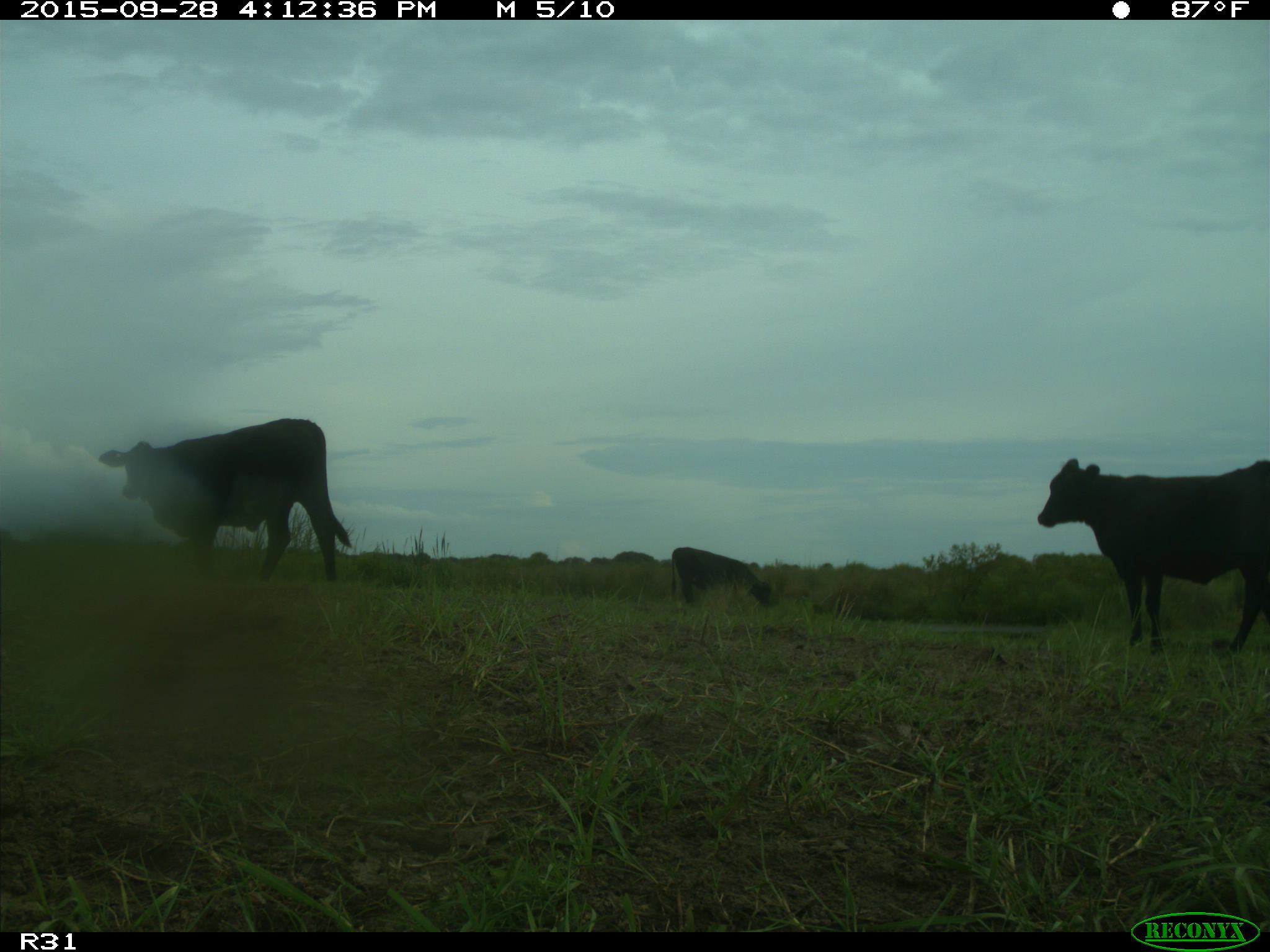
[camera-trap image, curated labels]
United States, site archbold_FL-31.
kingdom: Animalia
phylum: Chordata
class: Mammalia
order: Artiodactyla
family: Bovidae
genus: Bos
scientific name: Bos taurus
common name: domestic cow